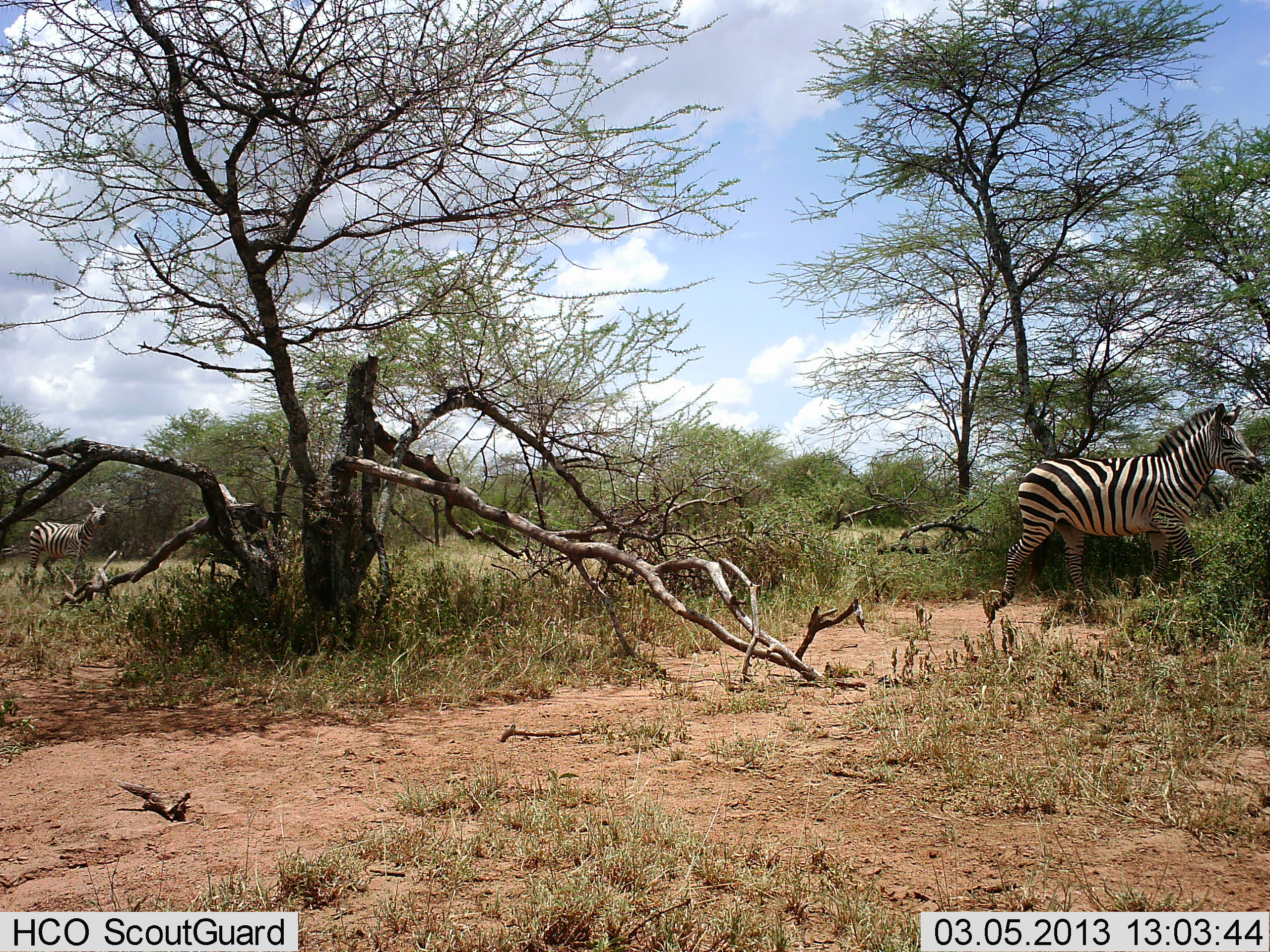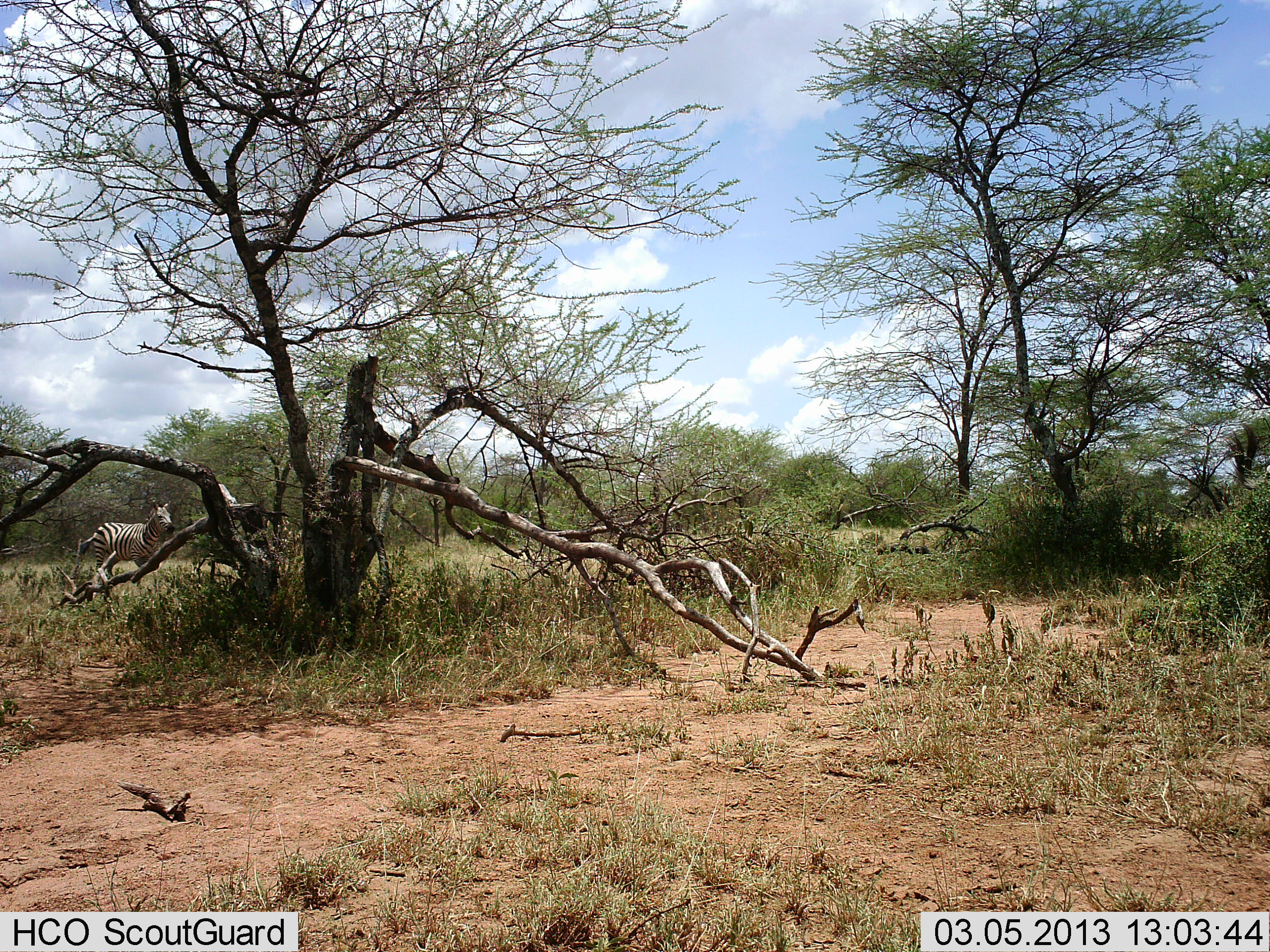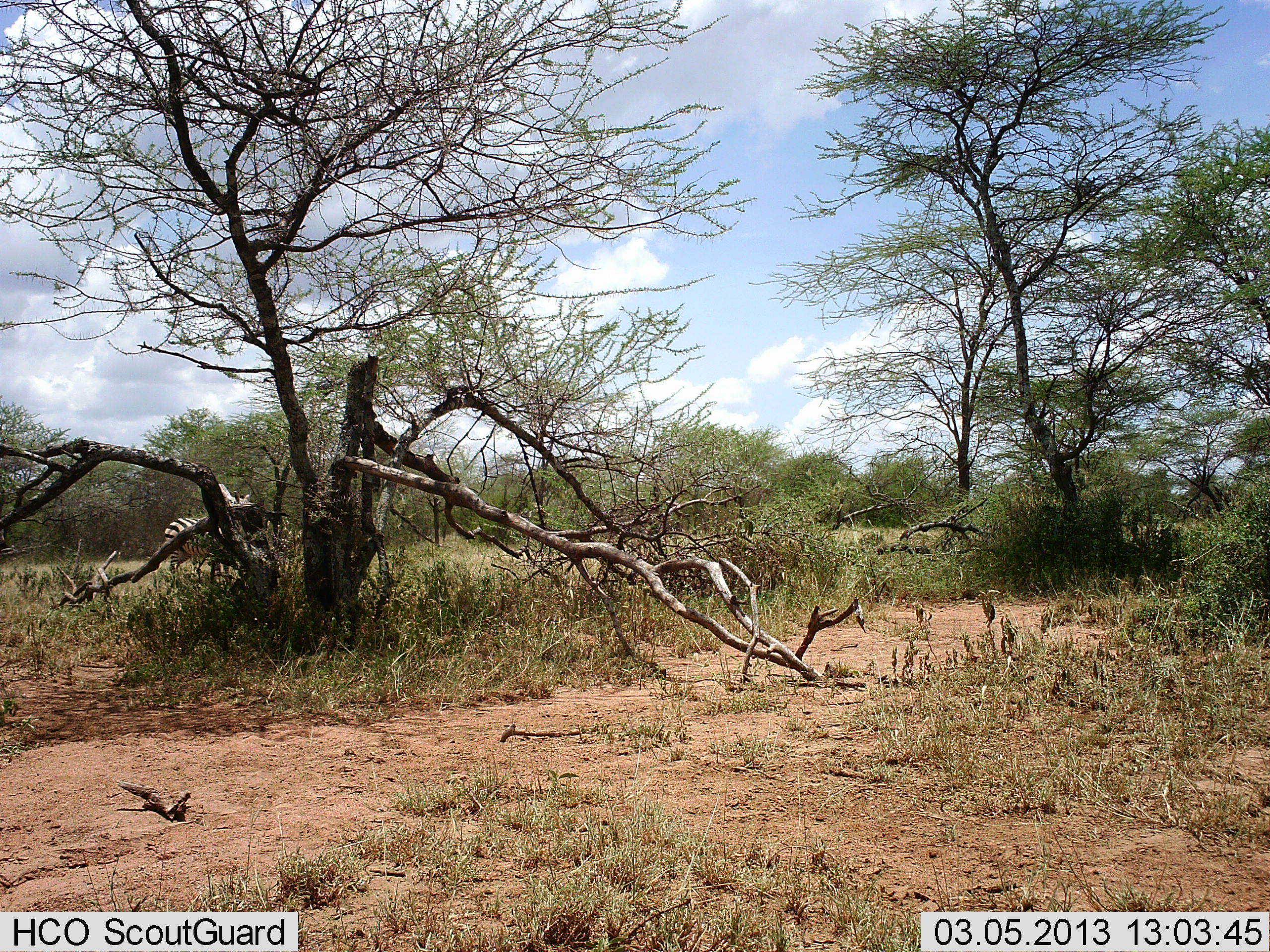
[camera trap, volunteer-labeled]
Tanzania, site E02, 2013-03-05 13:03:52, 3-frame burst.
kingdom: Animalia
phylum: Chordata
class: Mammalia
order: Perissodactyla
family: Equidae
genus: Equus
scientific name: Equus quagga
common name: plains zebra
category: zebra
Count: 2.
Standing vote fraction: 20%.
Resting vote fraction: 0%.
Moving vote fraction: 84%.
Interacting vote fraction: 0%.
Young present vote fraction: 0%.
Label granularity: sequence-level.